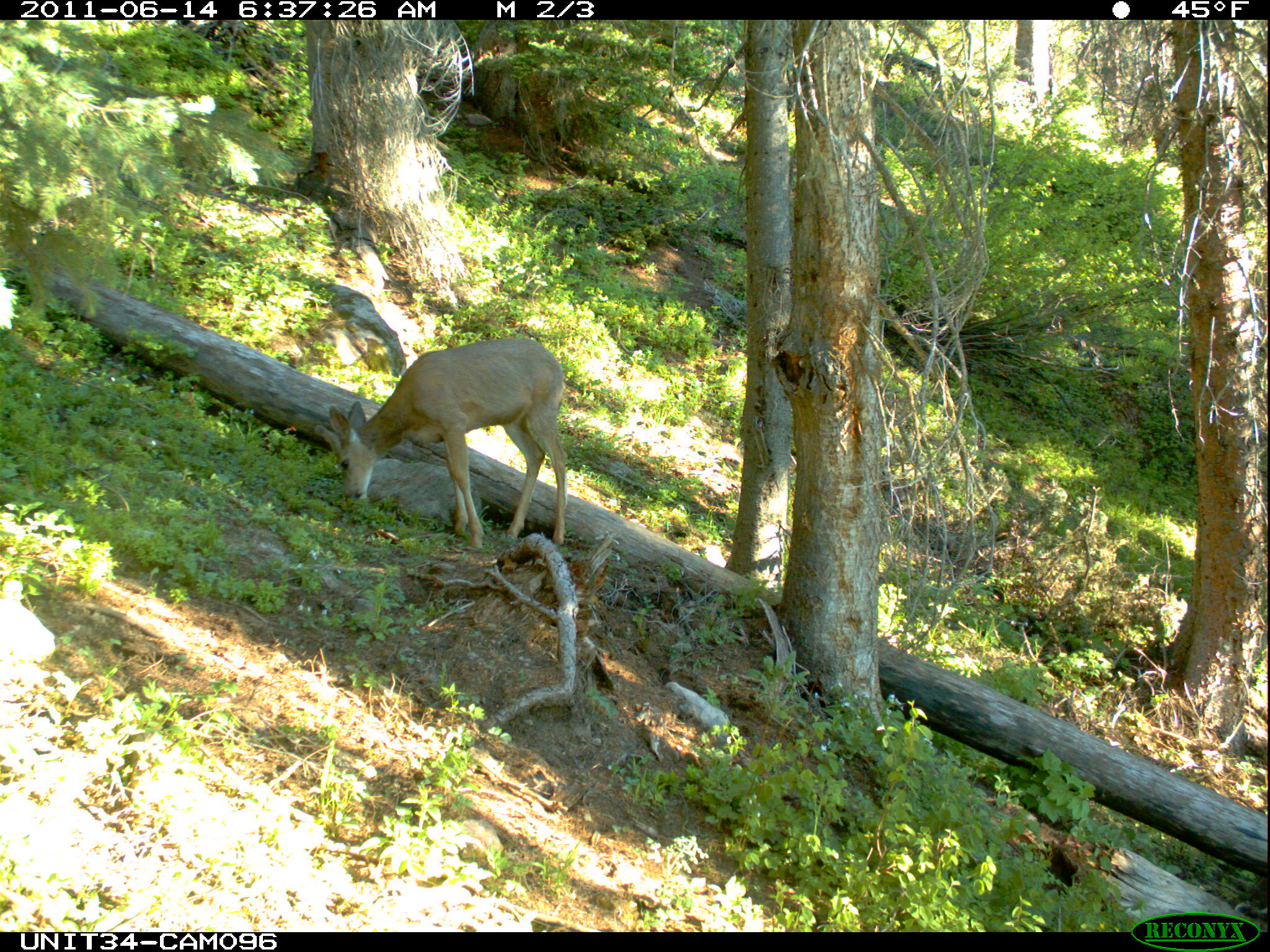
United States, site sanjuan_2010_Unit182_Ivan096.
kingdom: Animalia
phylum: Chordata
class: Mammalia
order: Artiodactyla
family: Cervidae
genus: Odocoileus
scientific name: Odocoileus hemionus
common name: mule deer